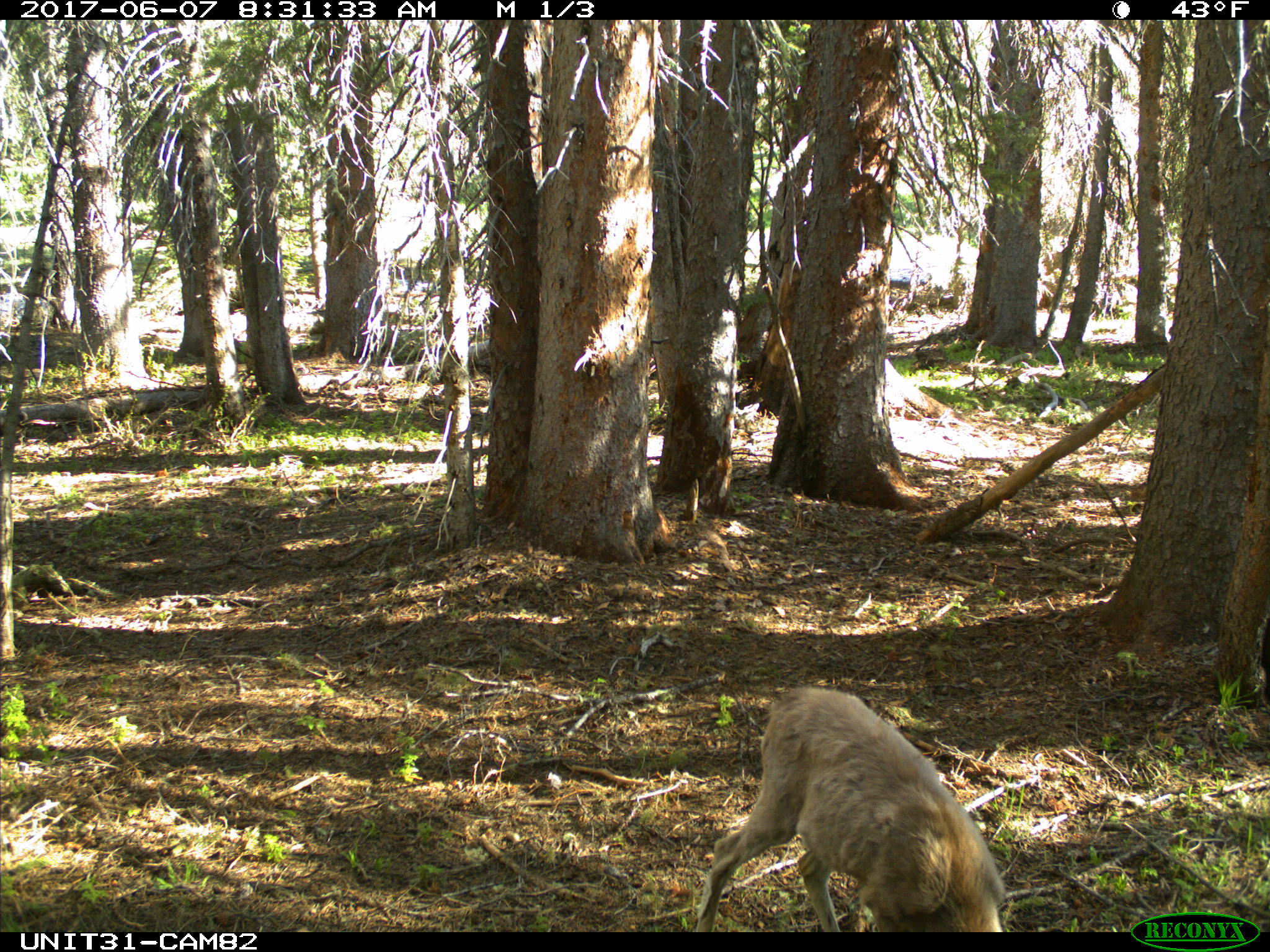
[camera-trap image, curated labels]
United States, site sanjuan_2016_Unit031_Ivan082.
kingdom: Animalia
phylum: Chordata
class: Mammalia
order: Artiodactyla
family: Cervidae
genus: Odocoileus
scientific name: Odocoileus hemionus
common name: mule deer